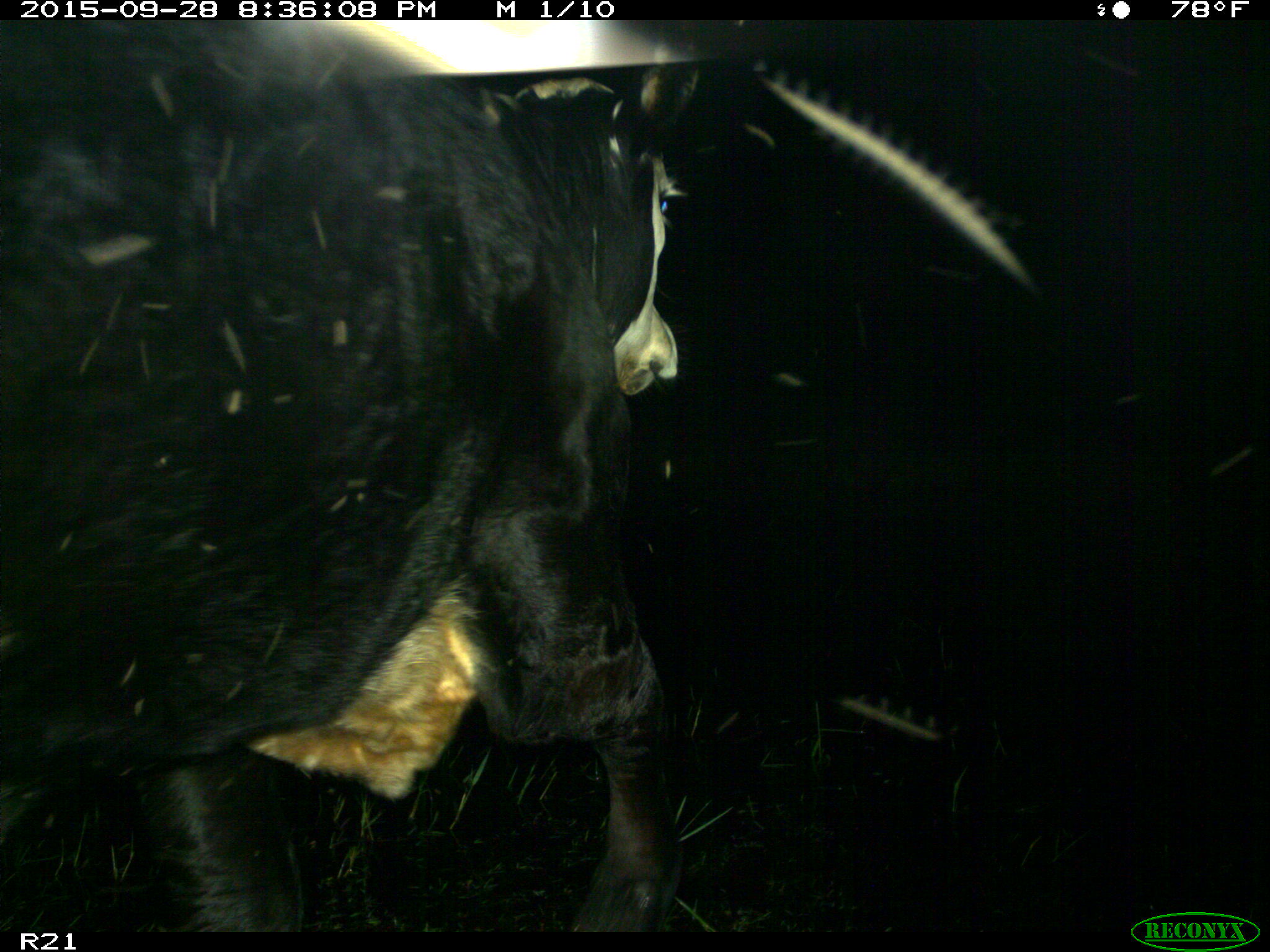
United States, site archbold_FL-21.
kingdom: Animalia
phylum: Chordata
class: Mammalia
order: Artiodactyla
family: Bovidae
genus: Bos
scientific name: Bos taurus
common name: domestic cow